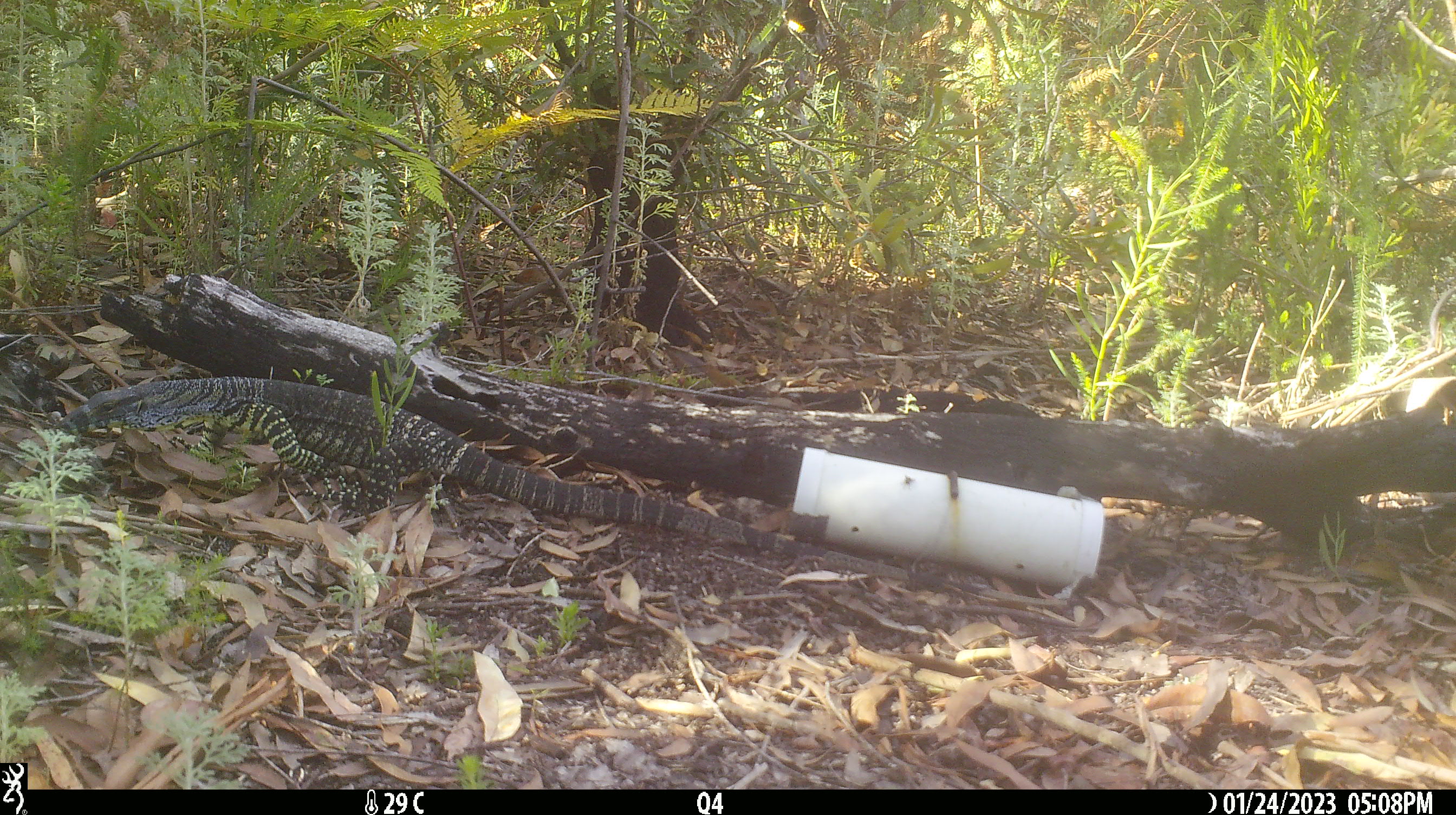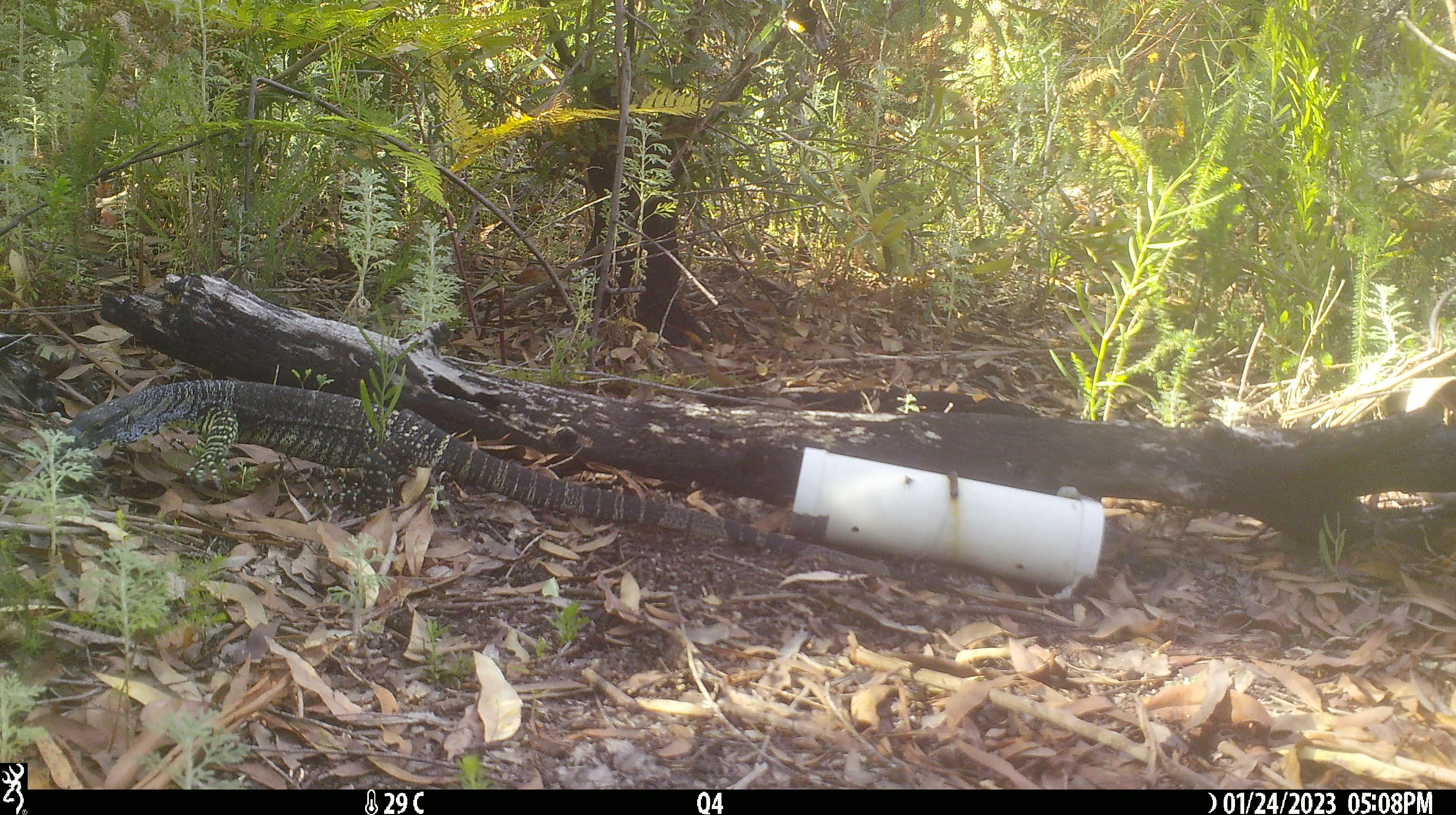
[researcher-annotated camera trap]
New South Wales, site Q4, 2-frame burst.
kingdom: Animalia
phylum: Chordata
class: Reptilia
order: Squamata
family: Varanidae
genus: Varanus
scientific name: Varanus varius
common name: lace monitor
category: goanna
Goanna (lace monitor) (Varanus varius).